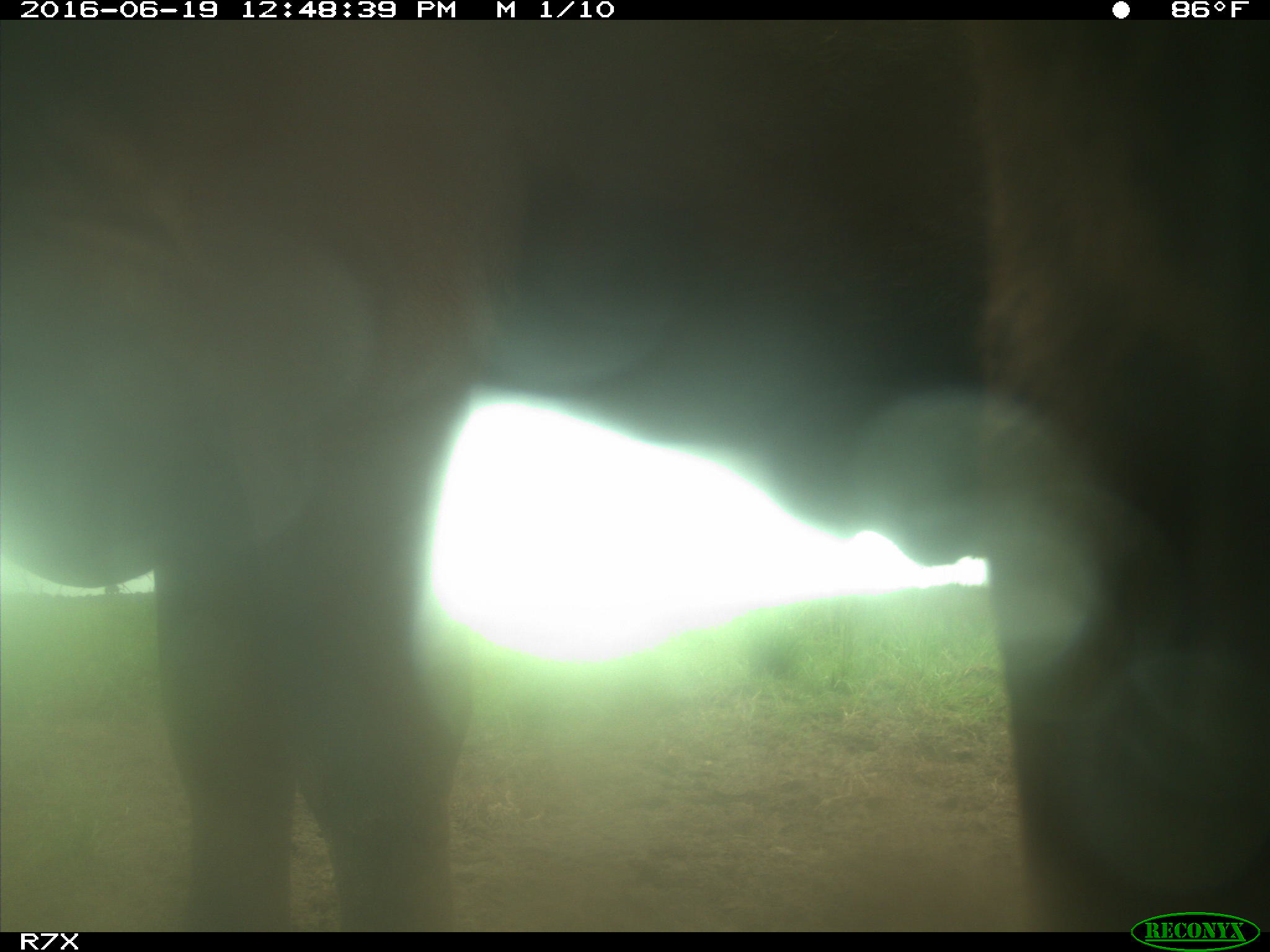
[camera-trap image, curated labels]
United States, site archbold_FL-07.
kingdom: Animalia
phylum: Chordata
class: Mammalia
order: Artiodactyla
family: Bovidae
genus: Bos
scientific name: Bos taurus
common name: domestic cow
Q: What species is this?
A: Bos taurus (domestic cow).